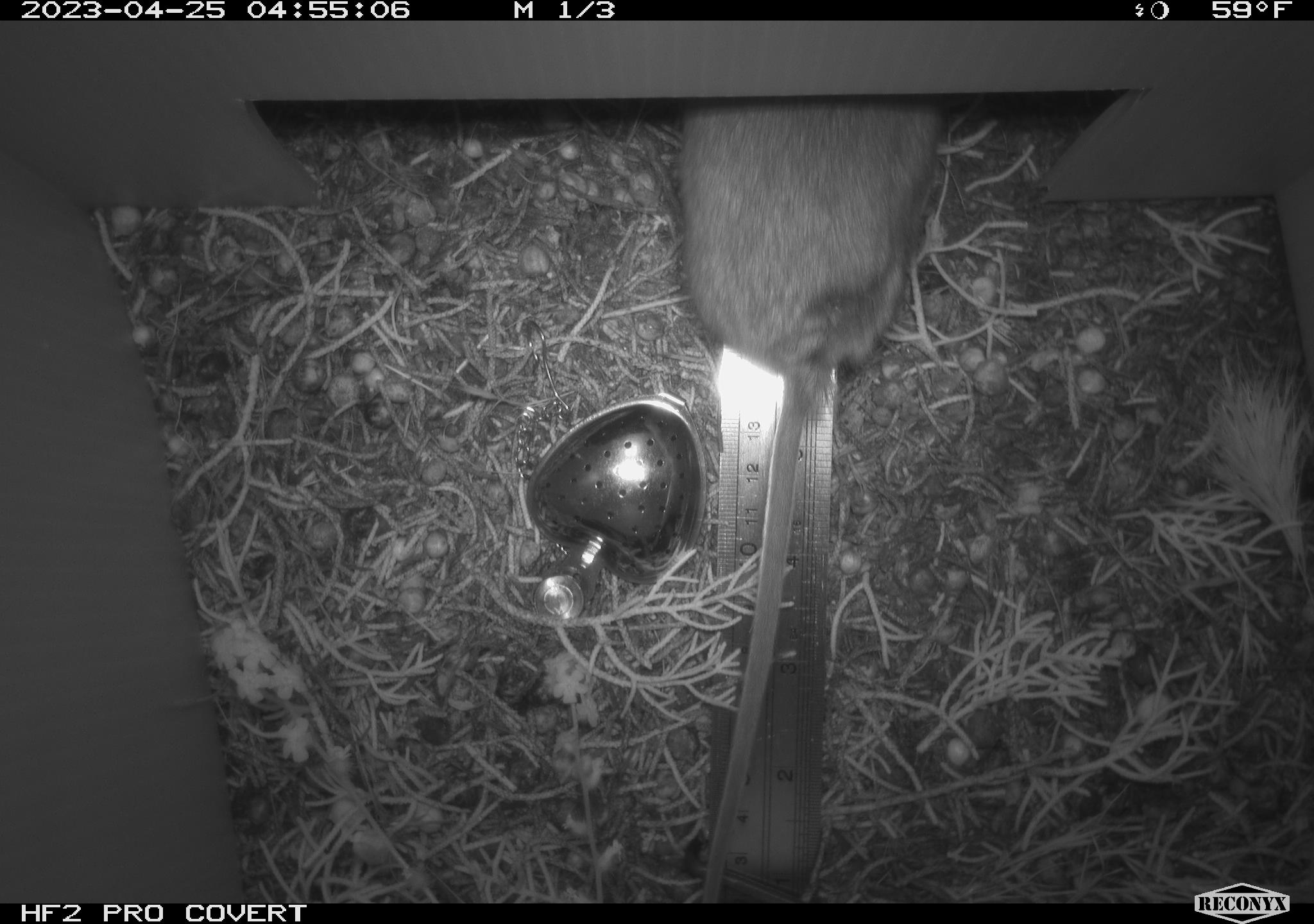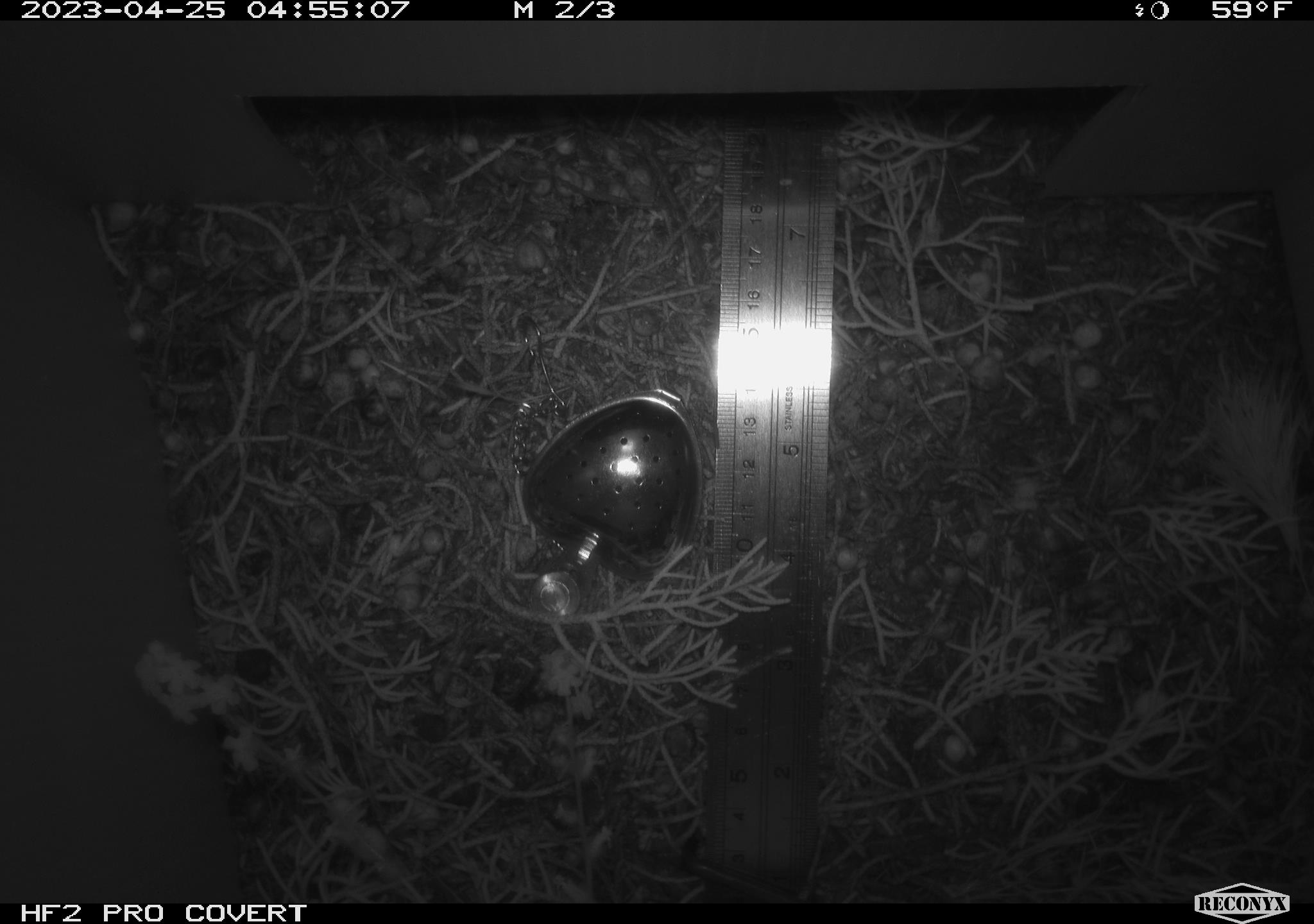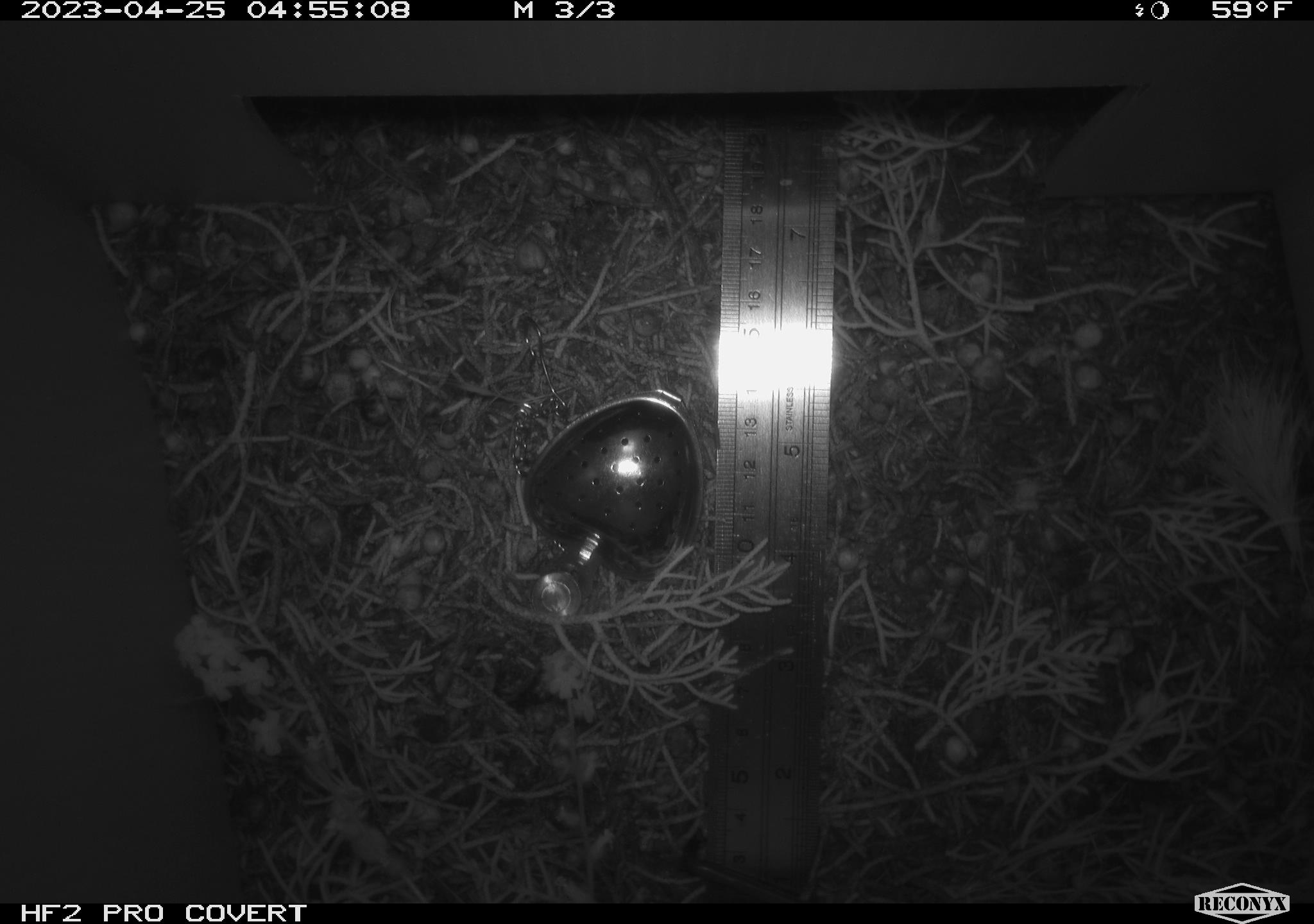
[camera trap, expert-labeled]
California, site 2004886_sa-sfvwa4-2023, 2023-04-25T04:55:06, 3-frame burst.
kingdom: Animalia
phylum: Chordata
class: Mammalia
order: Rodentia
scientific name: Rodentia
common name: mouse species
Mouse species (Rodentia).